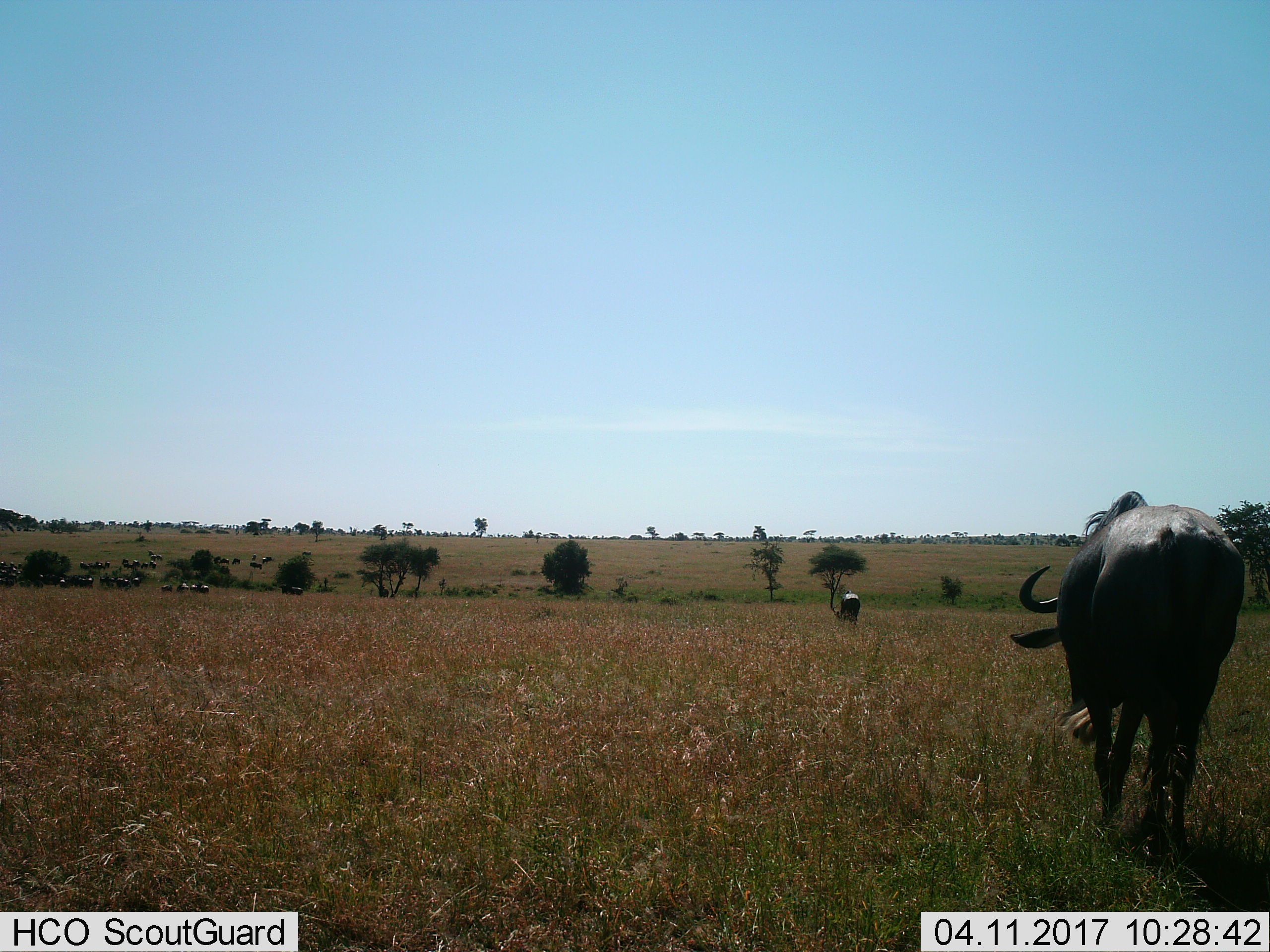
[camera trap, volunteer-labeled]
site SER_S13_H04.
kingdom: Animalia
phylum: Chordata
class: Mammalia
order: Artiodactyla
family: Bovidae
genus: Connochaetes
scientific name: Connochaetes taurinus taurinus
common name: blue wildebeest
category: wildebeestblue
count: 11-50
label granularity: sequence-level